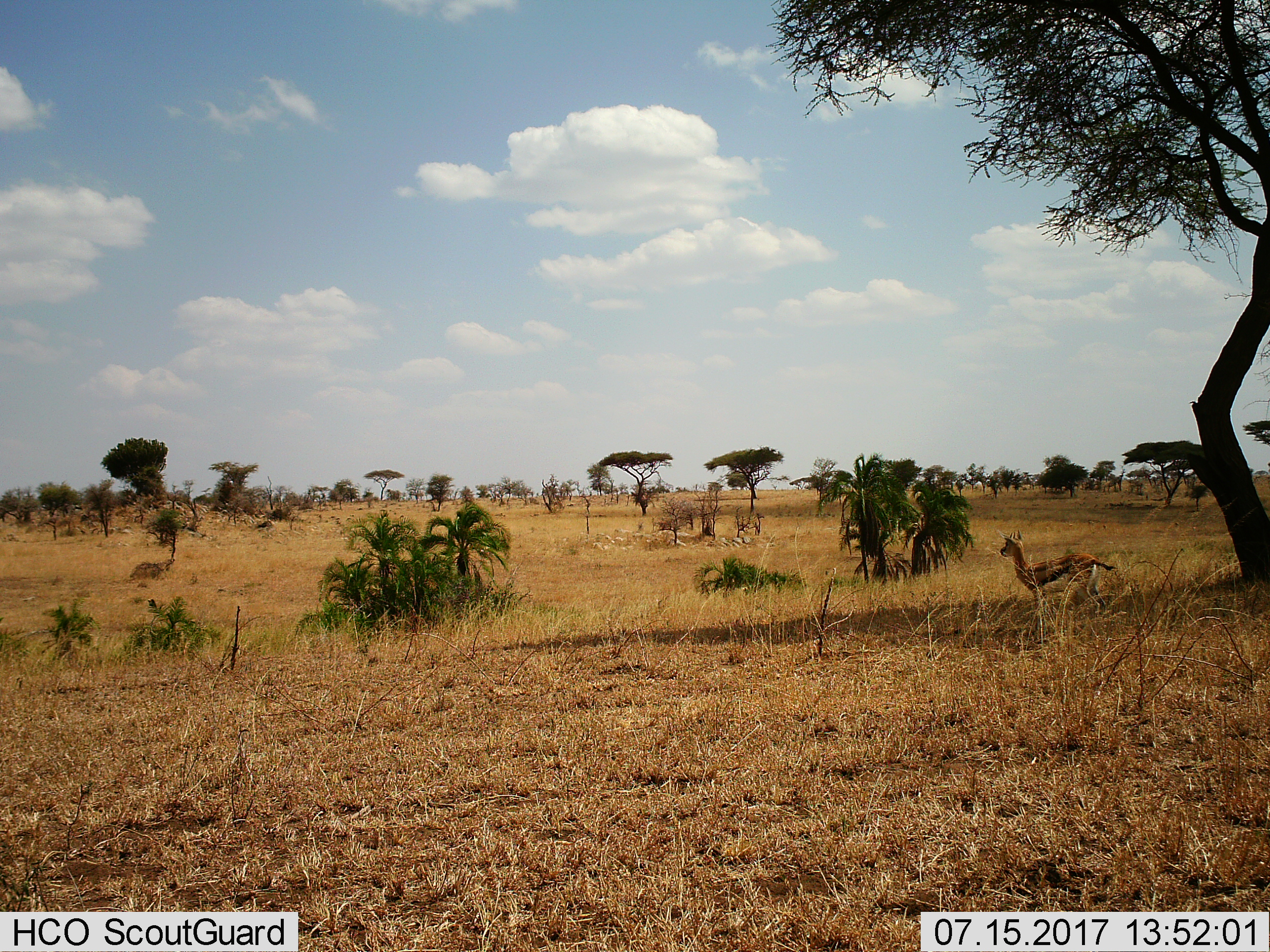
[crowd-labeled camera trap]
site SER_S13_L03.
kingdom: Animalia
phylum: Chordata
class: Mammalia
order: Artiodactyla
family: Bovidae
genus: Eudorcas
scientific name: Eudorcas thomsonii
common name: thomson's gazelle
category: gazellethomsons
Gazellethomsons (thomson's gazelle) (Eudorcas thomsonii), count 1. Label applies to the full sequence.